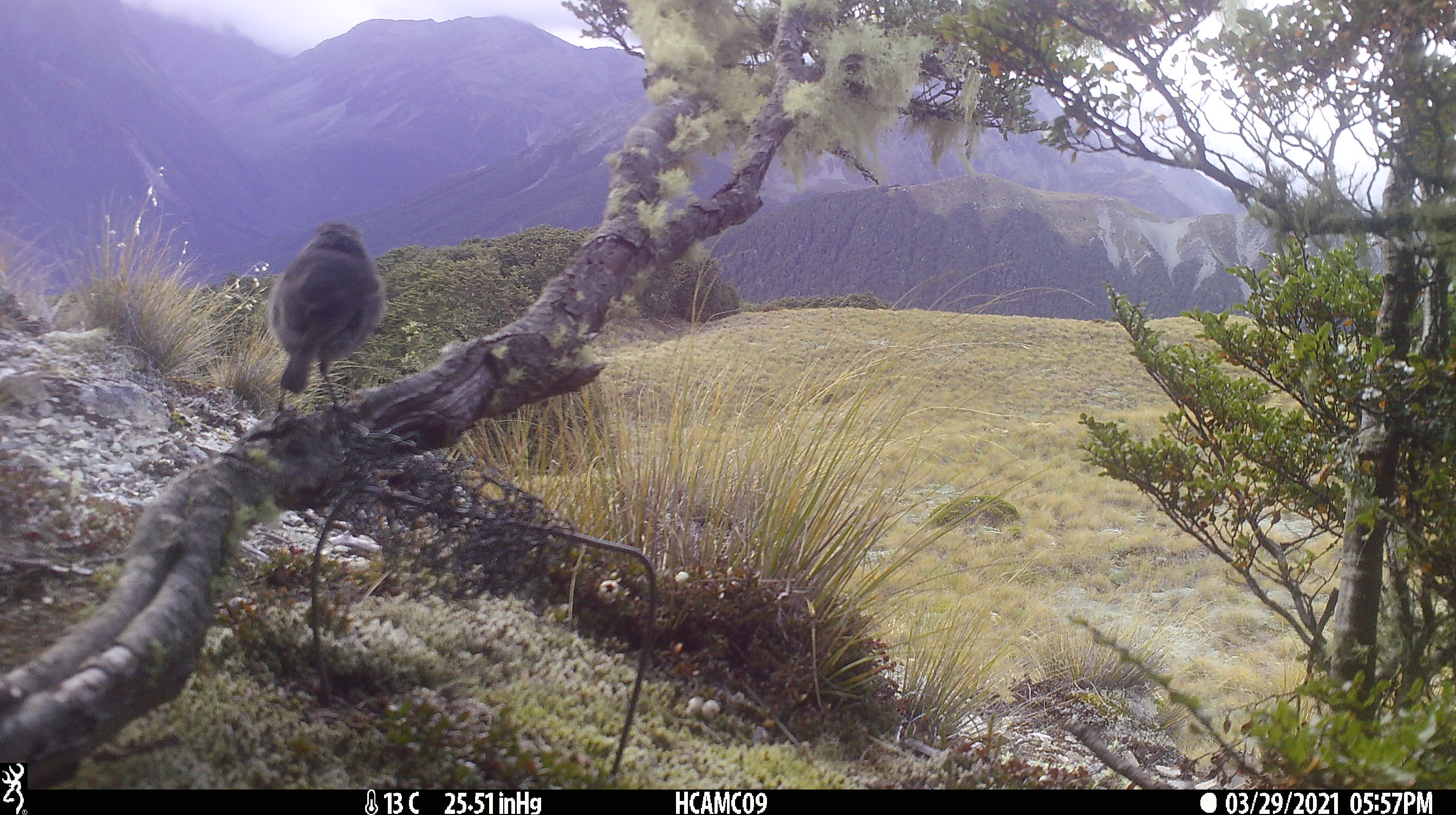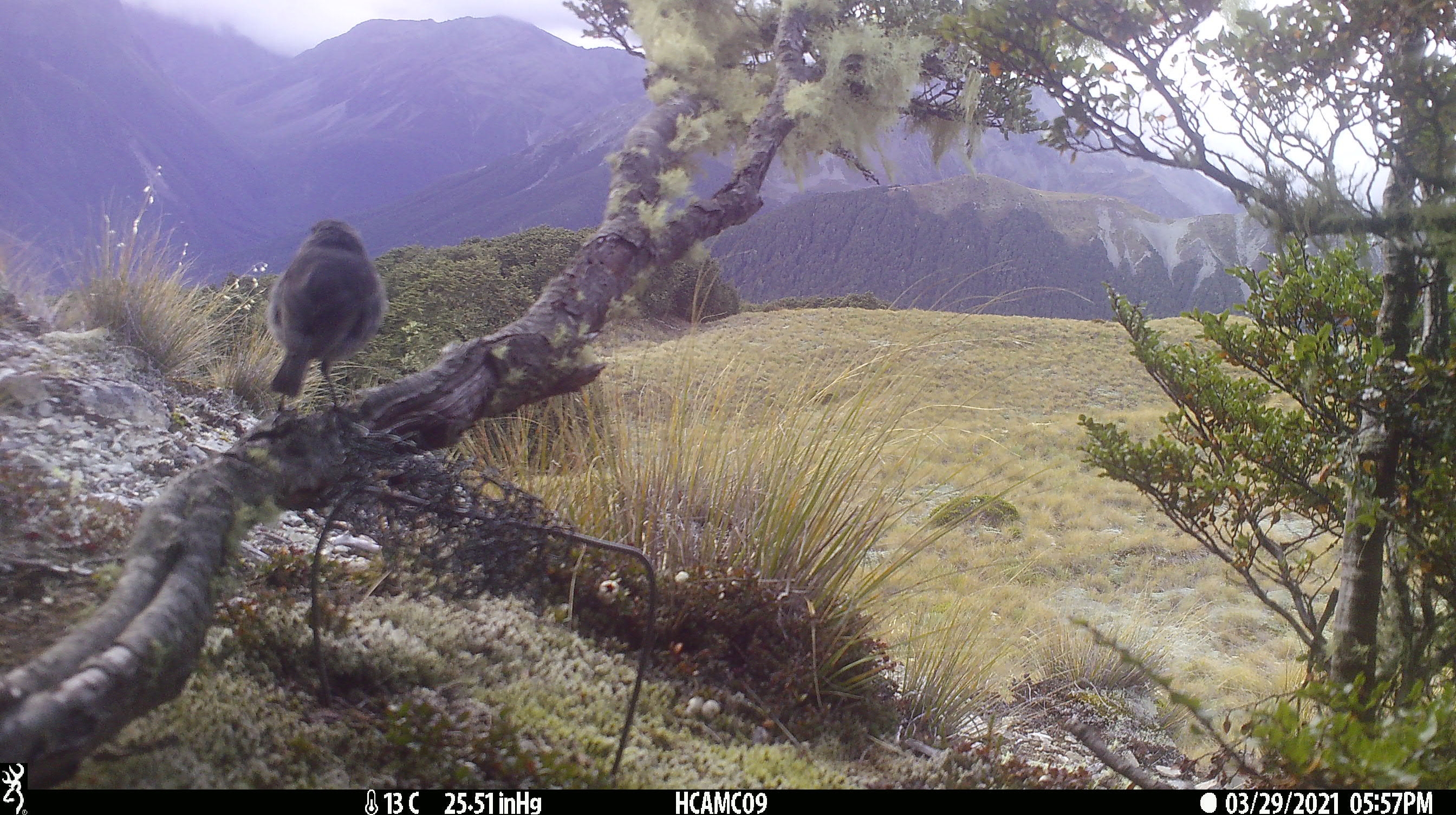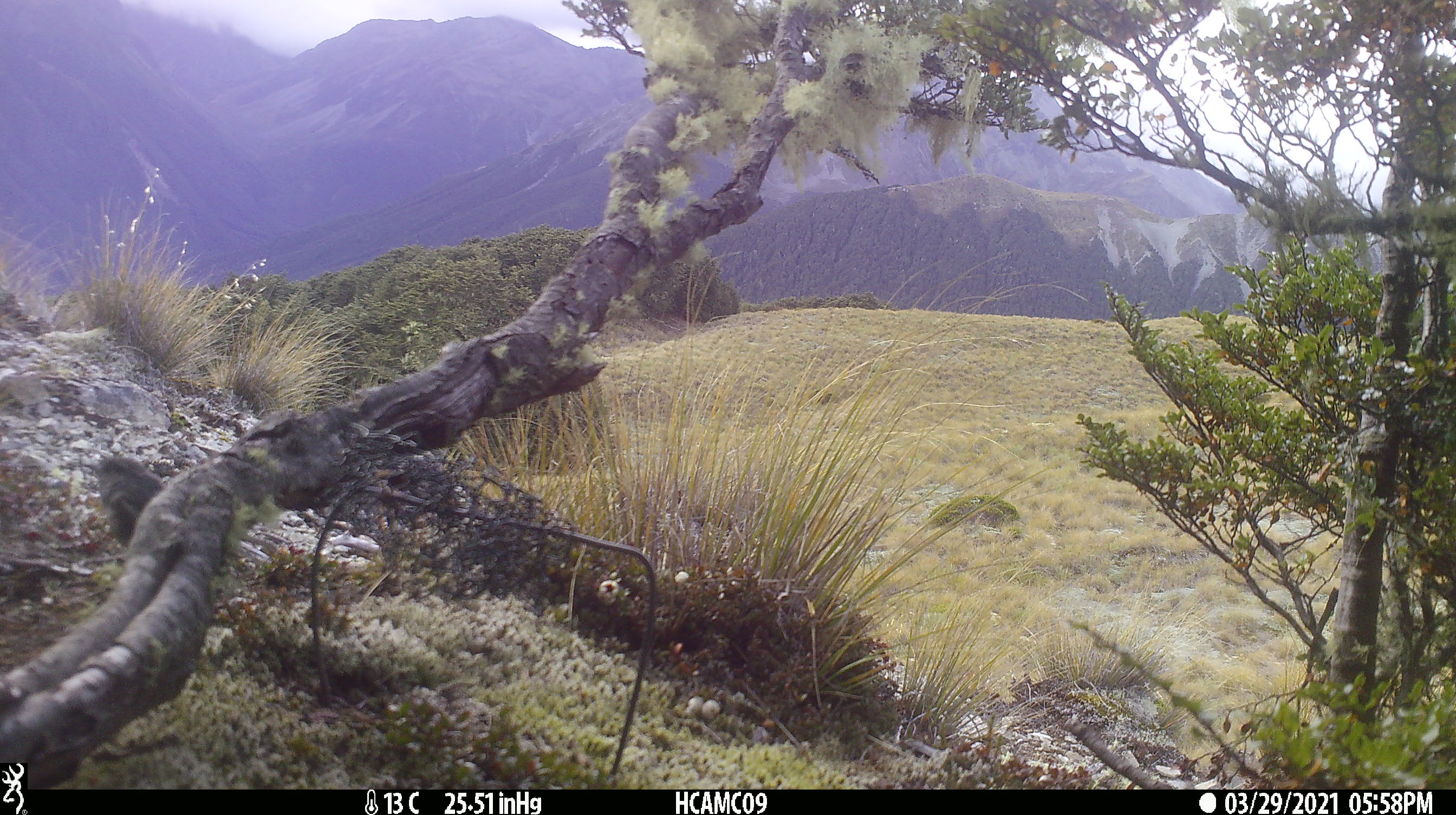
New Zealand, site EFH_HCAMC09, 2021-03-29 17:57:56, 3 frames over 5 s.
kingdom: Animalia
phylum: Chordata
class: Aves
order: Passeriformes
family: Petroicidae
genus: Petroica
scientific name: Petroica australis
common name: new zealand robin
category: robin